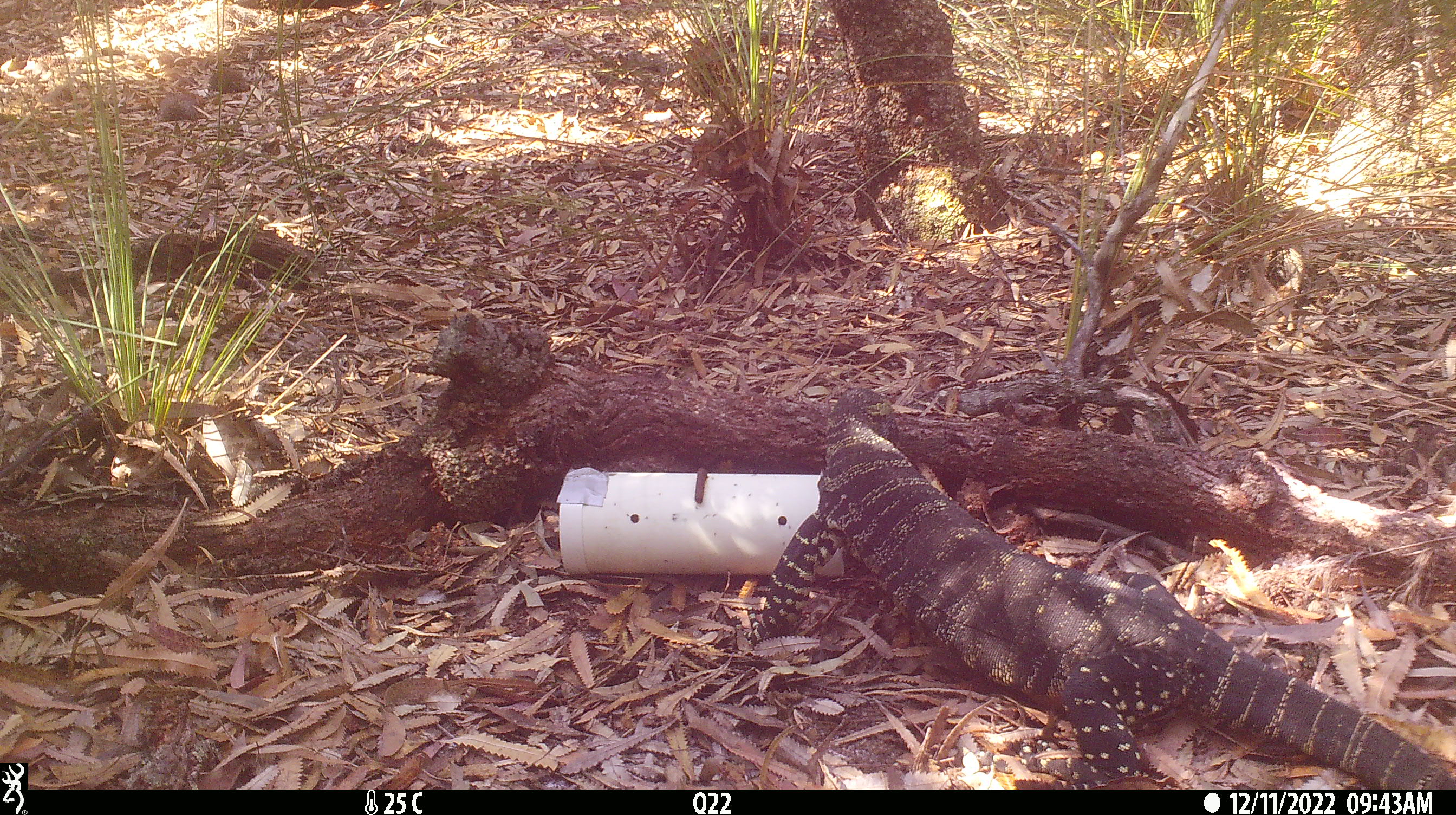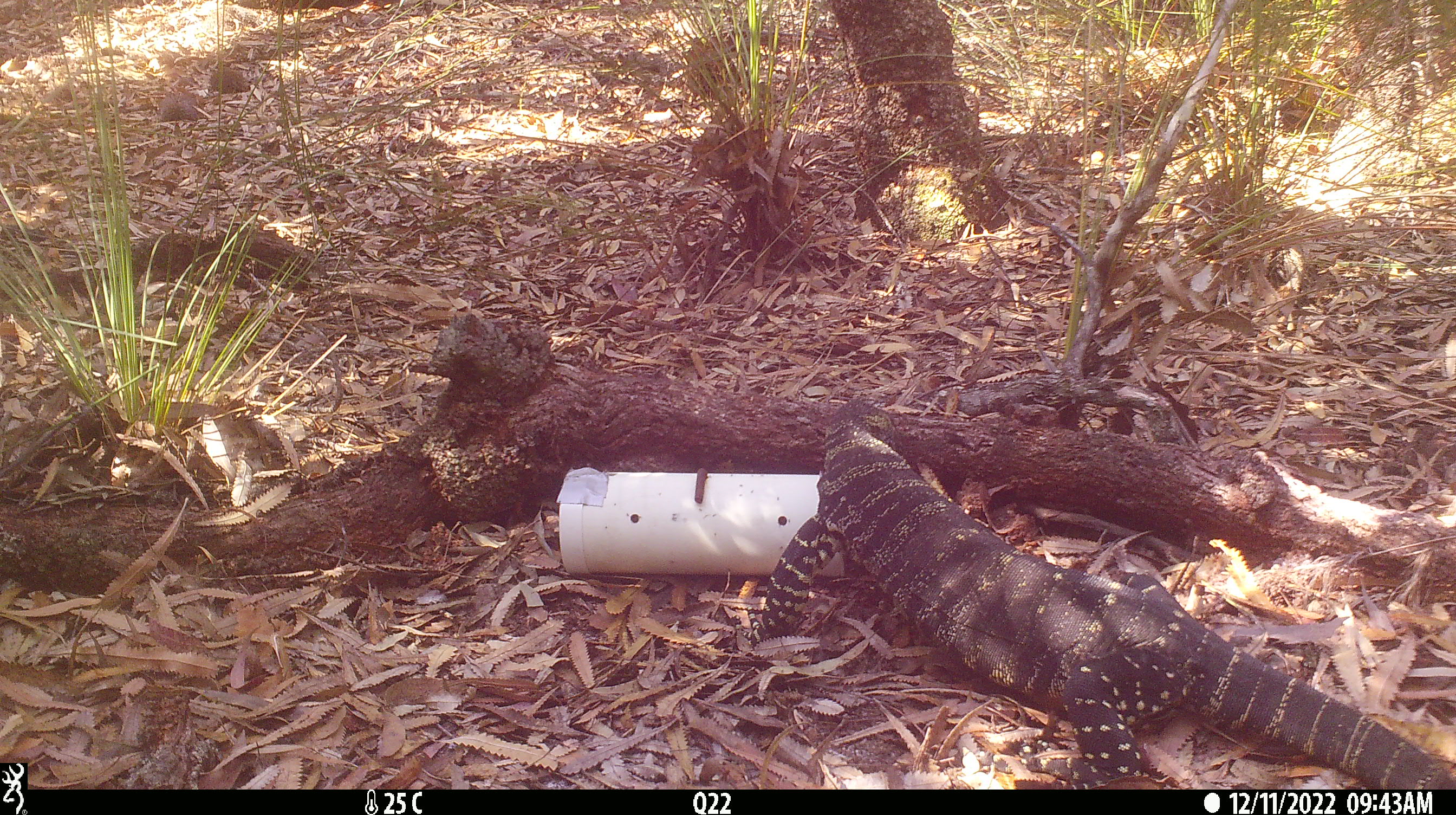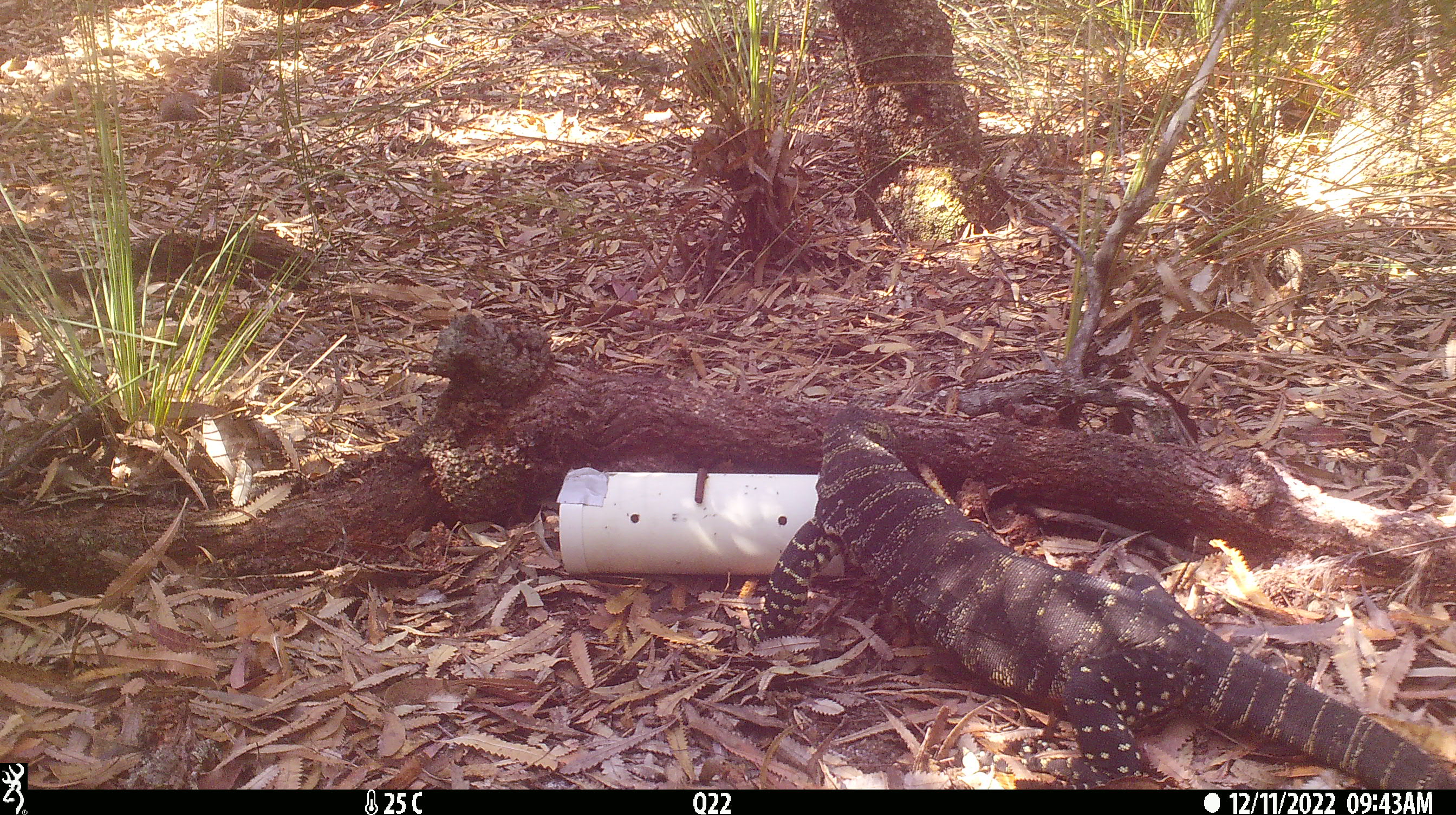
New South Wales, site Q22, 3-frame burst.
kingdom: Animalia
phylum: Chordata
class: Reptilia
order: Squamata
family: Varanidae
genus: Varanus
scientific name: Varanus varius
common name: lace monitor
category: goanna